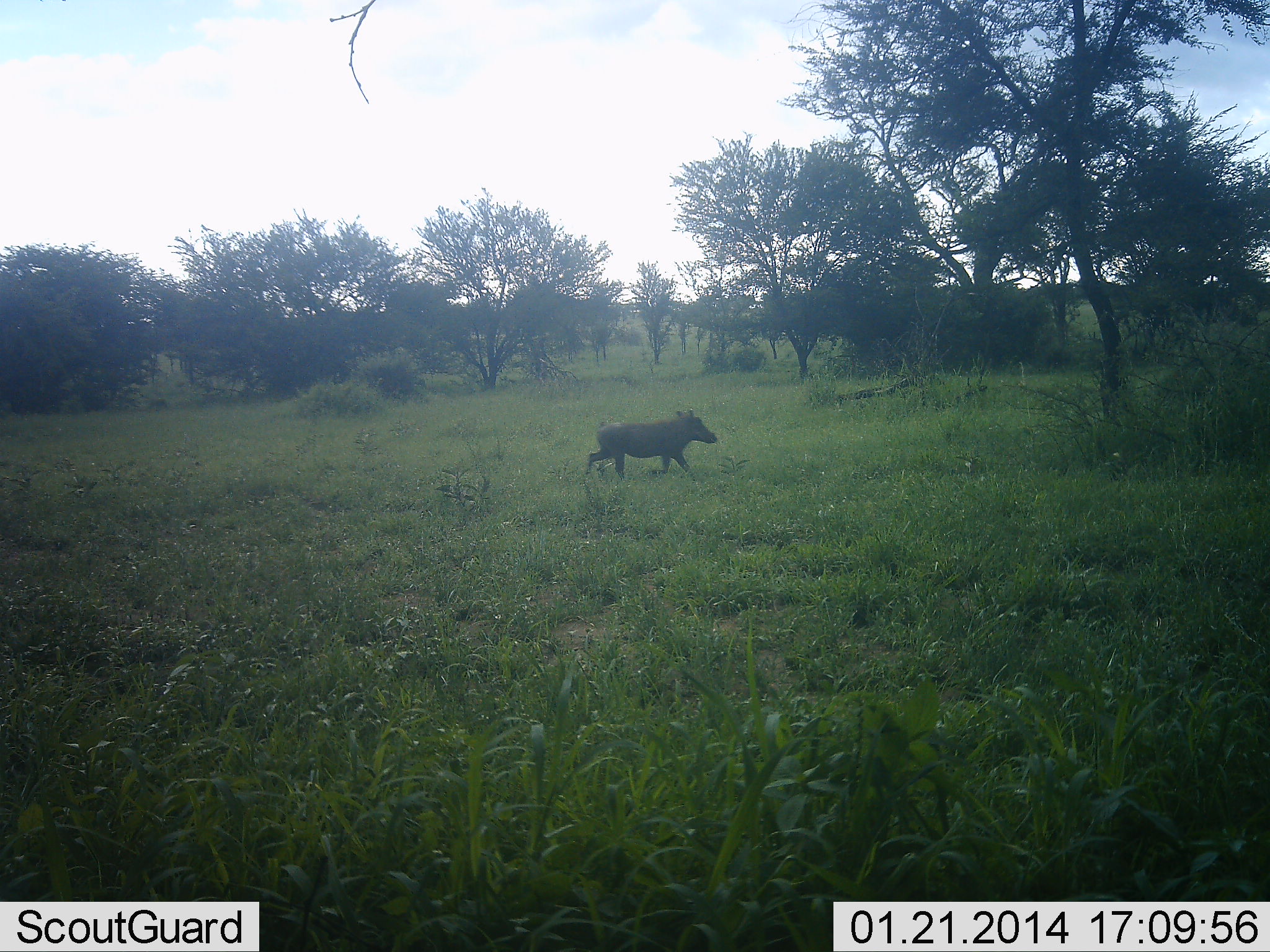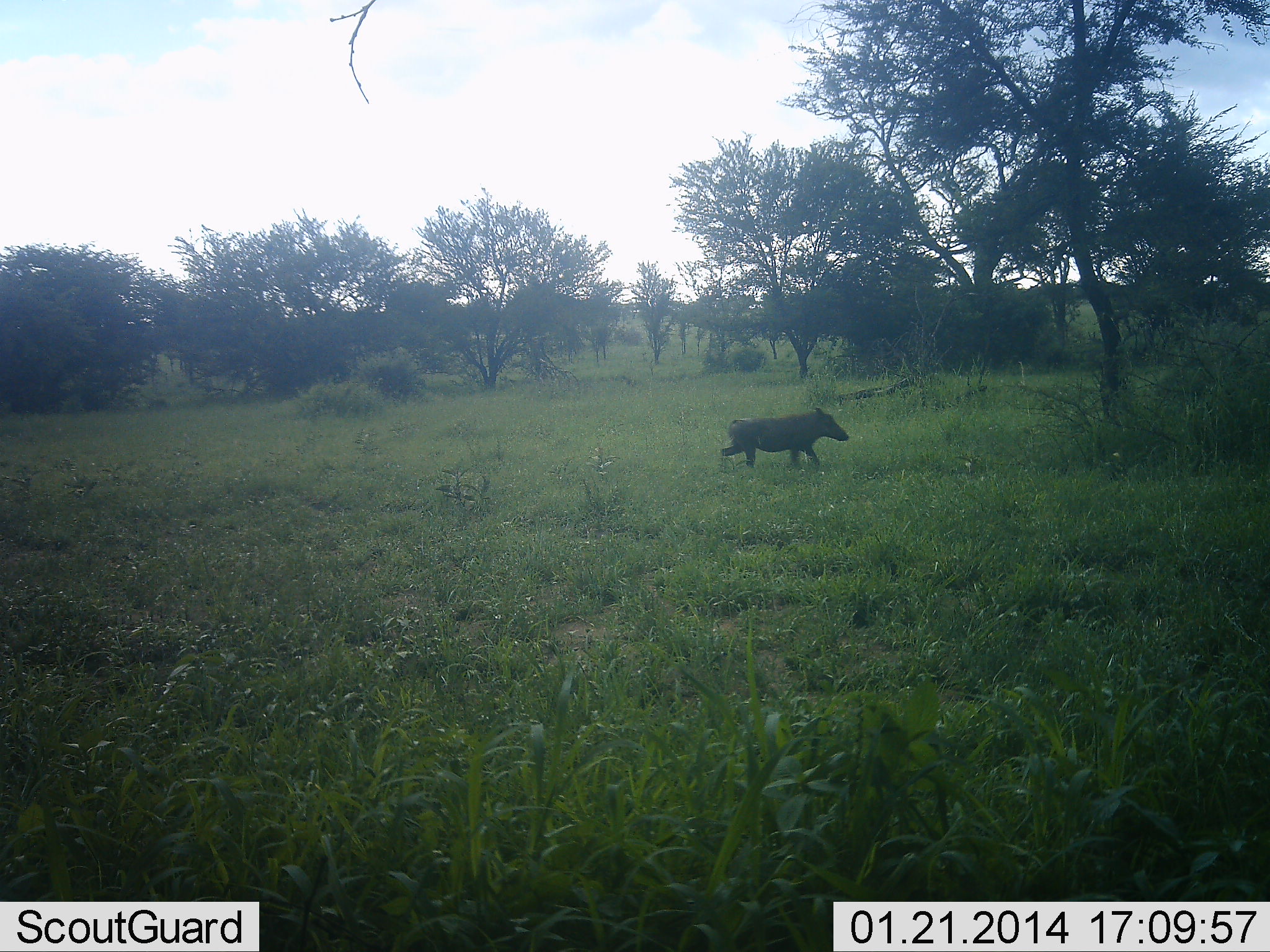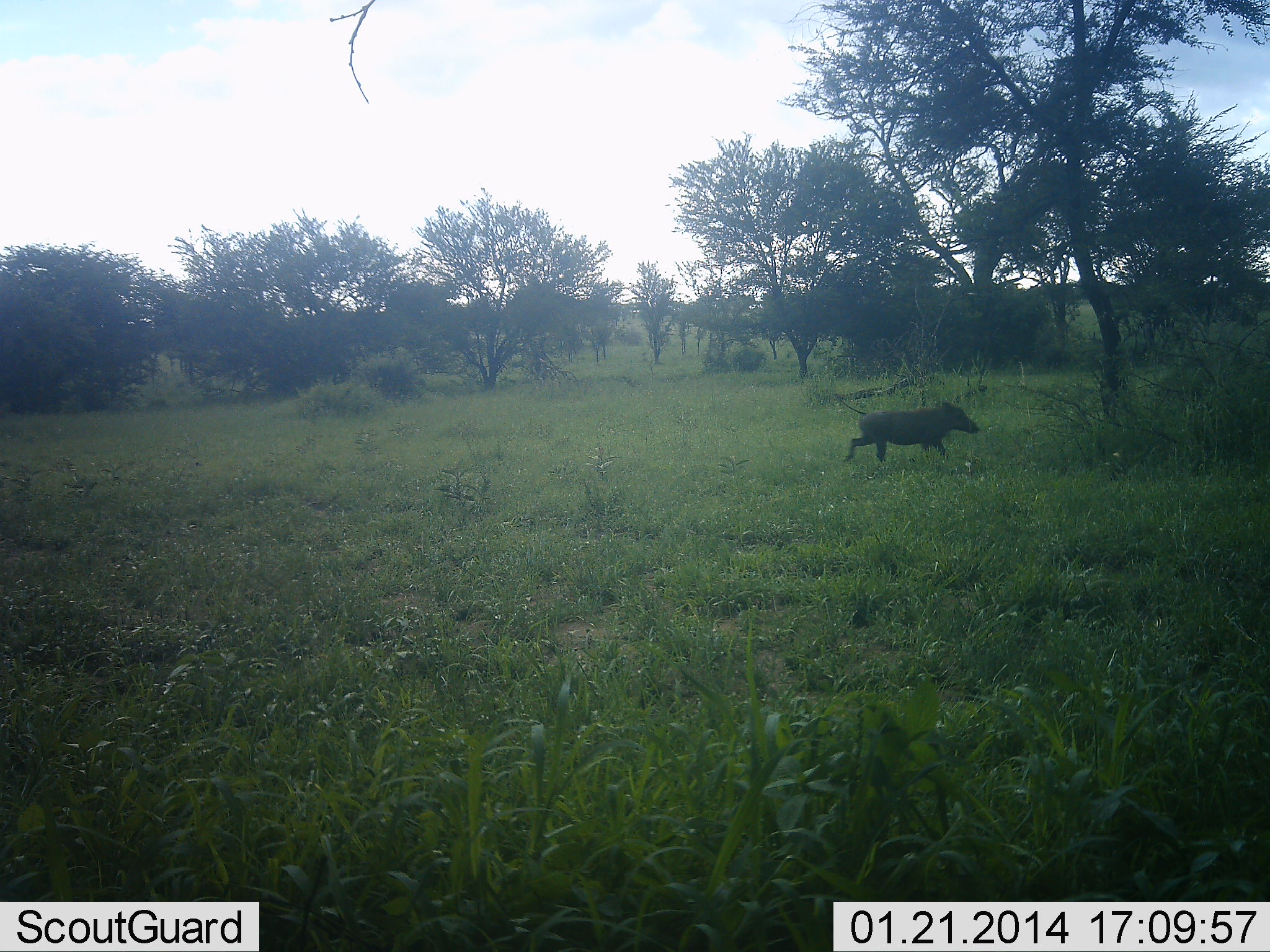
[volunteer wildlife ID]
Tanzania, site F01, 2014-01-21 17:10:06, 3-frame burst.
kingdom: Animalia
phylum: Chordata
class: Mammalia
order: Artiodactyla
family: Suidae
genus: Phacochoerus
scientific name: Phacochoerus africanus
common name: warthog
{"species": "warthog (Phacochoerus africanus)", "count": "1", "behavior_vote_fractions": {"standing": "0%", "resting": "0%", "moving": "100%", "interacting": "0%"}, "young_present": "0%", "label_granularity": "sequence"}